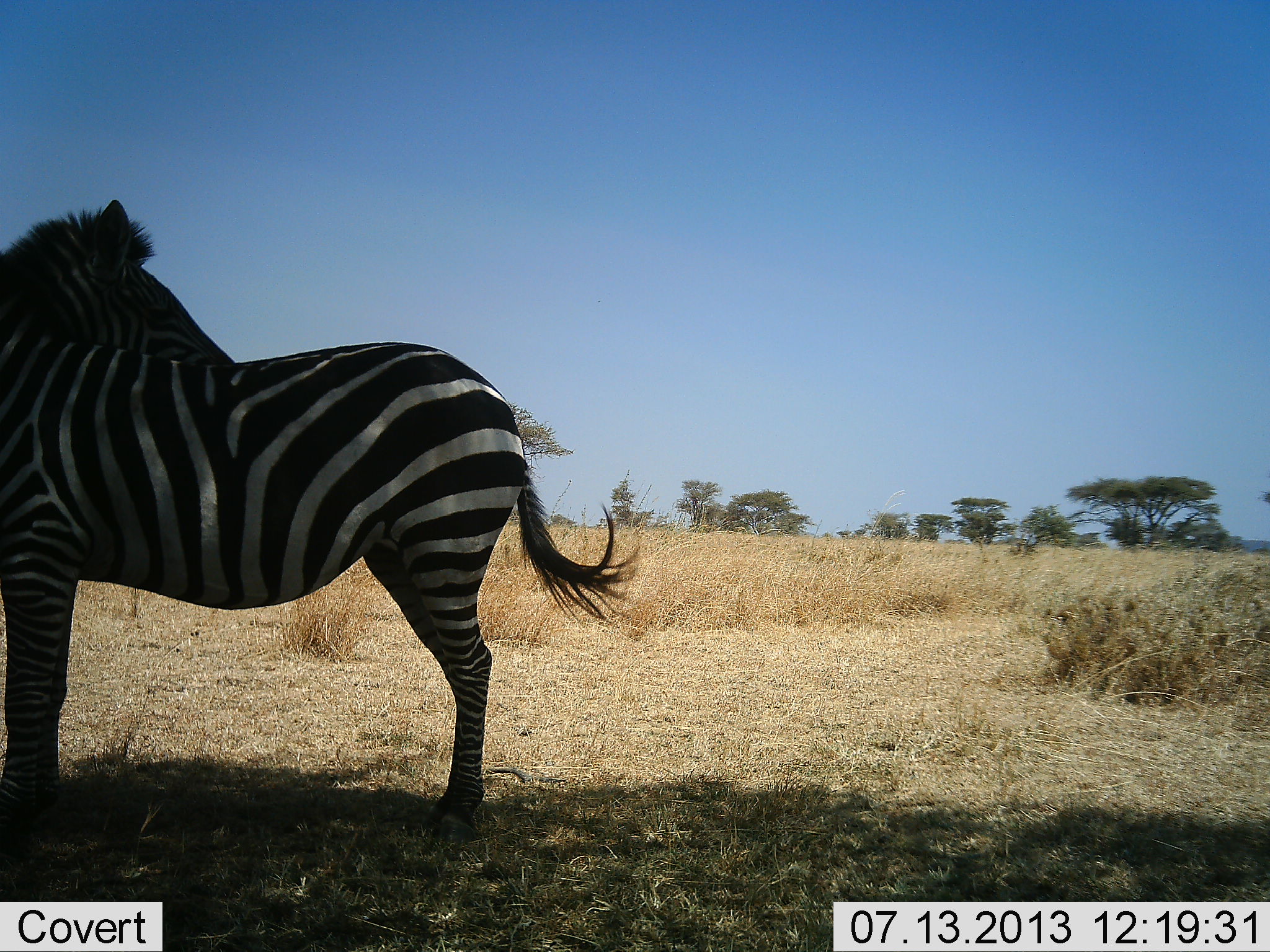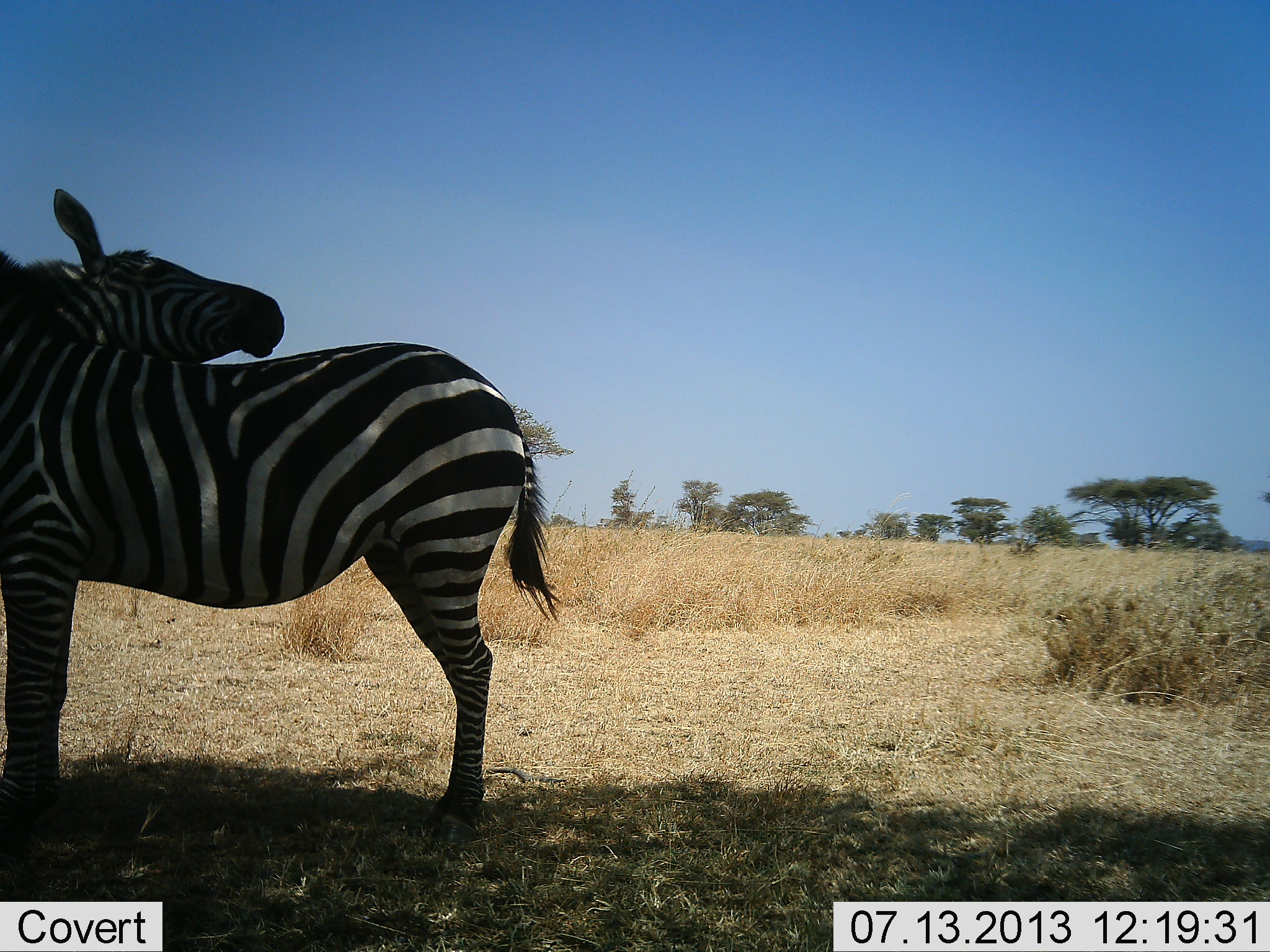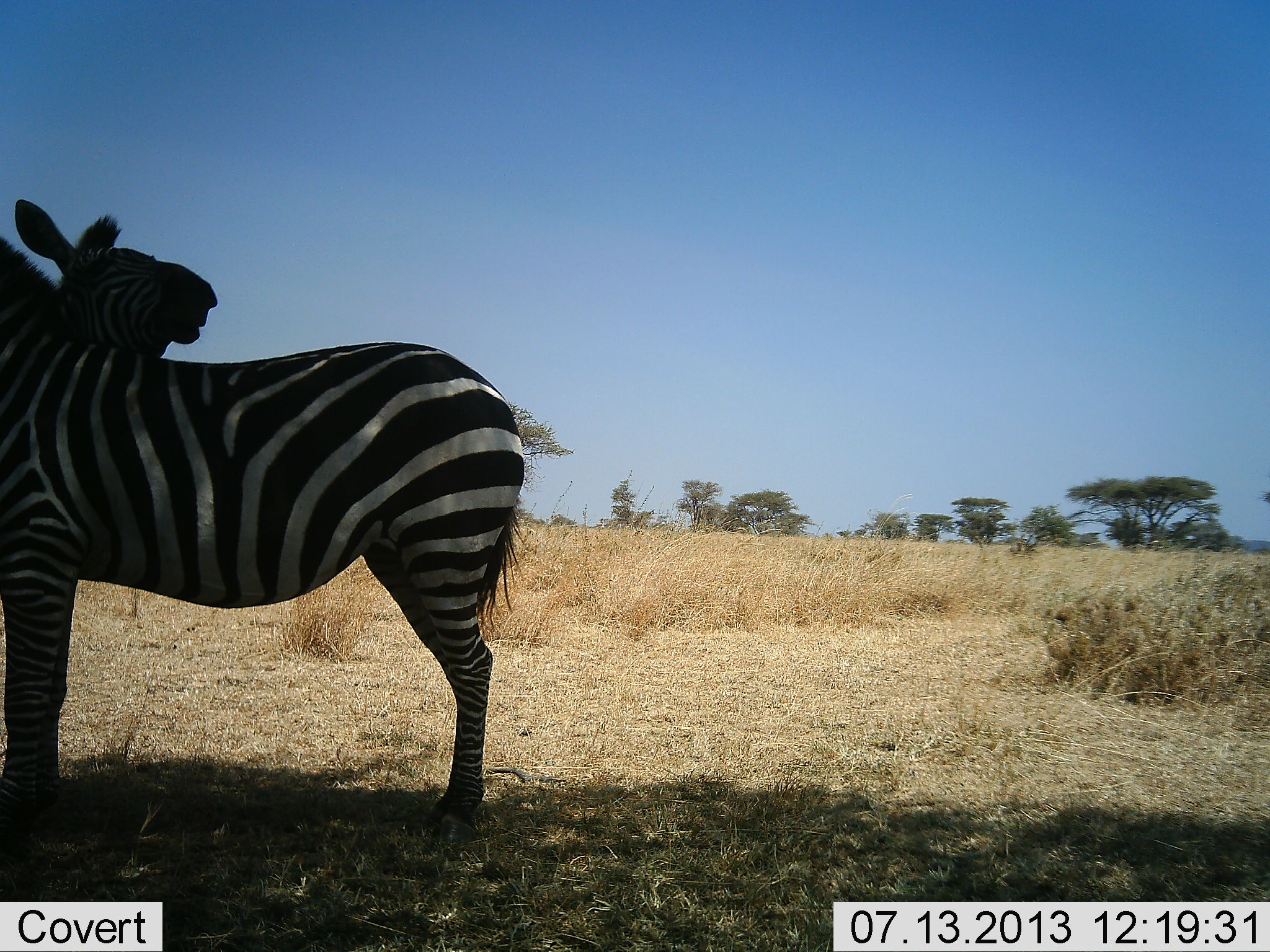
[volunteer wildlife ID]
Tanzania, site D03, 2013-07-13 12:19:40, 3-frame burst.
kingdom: Animalia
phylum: Chordata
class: Mammalia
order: Perissodactyla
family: Equidae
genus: Equus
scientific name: Equus quagga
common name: plains zebra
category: zebra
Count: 2.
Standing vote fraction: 78%.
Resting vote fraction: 6%.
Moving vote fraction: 0%.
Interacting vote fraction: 39%.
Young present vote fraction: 0%.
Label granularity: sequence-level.